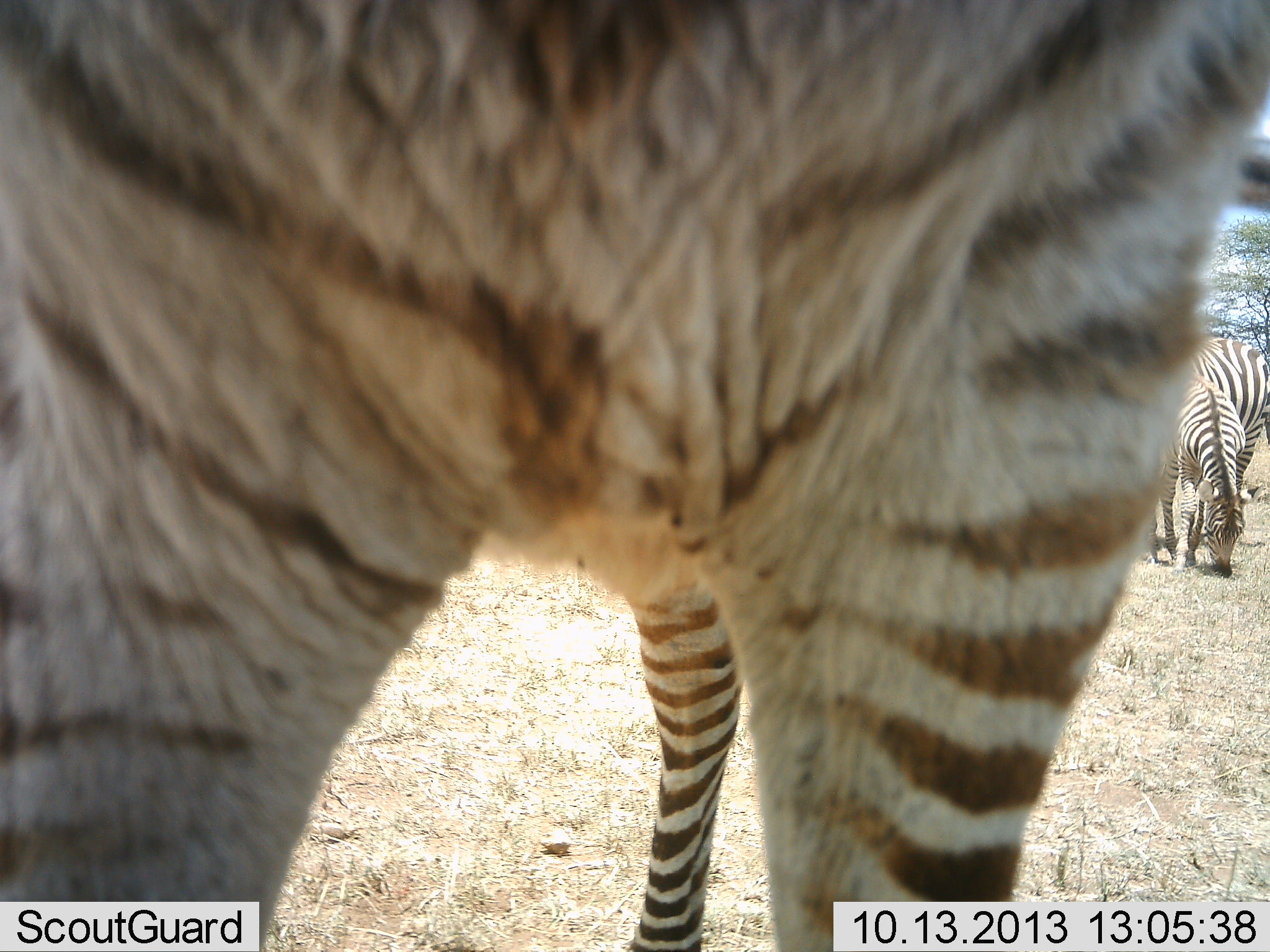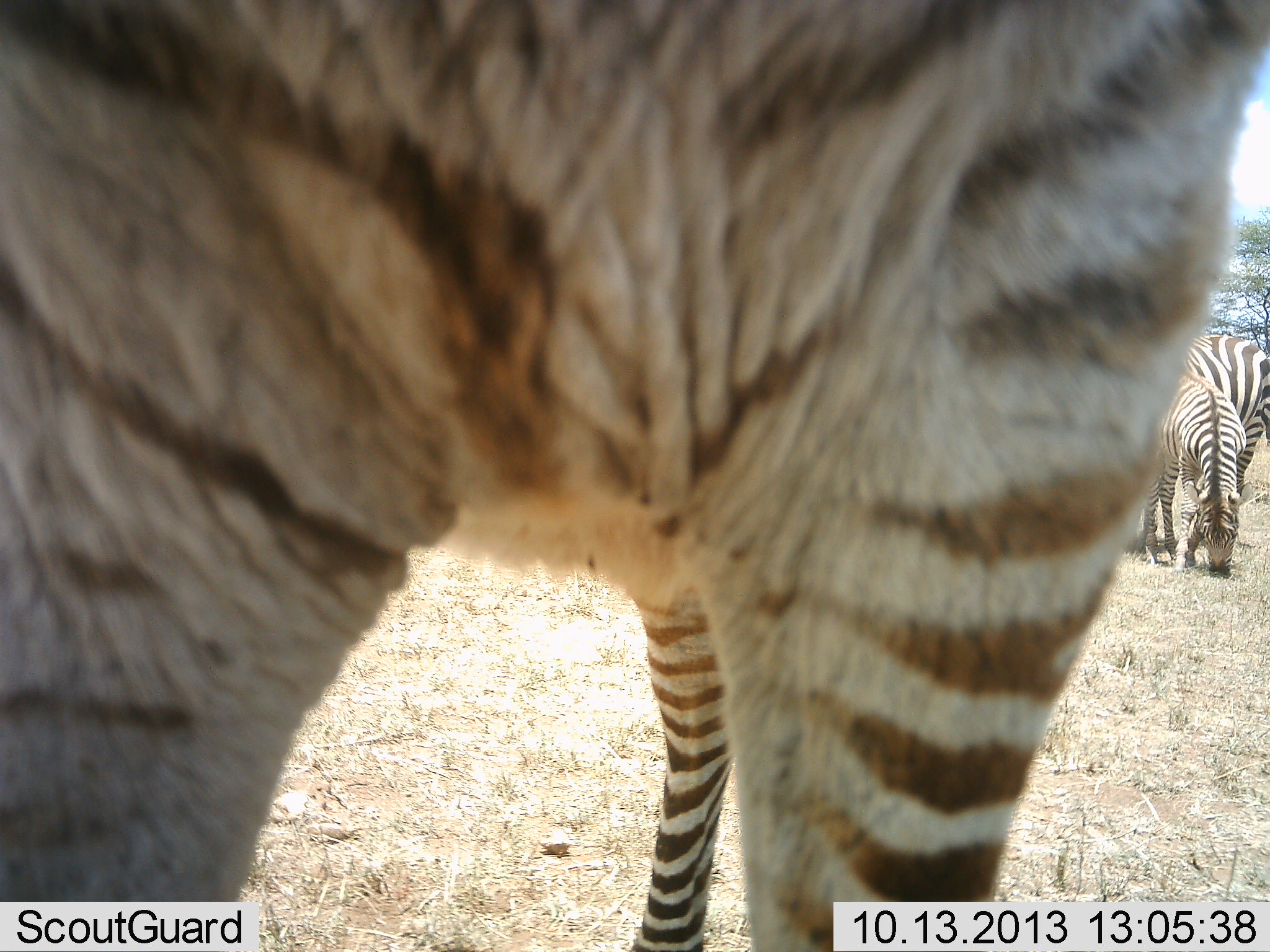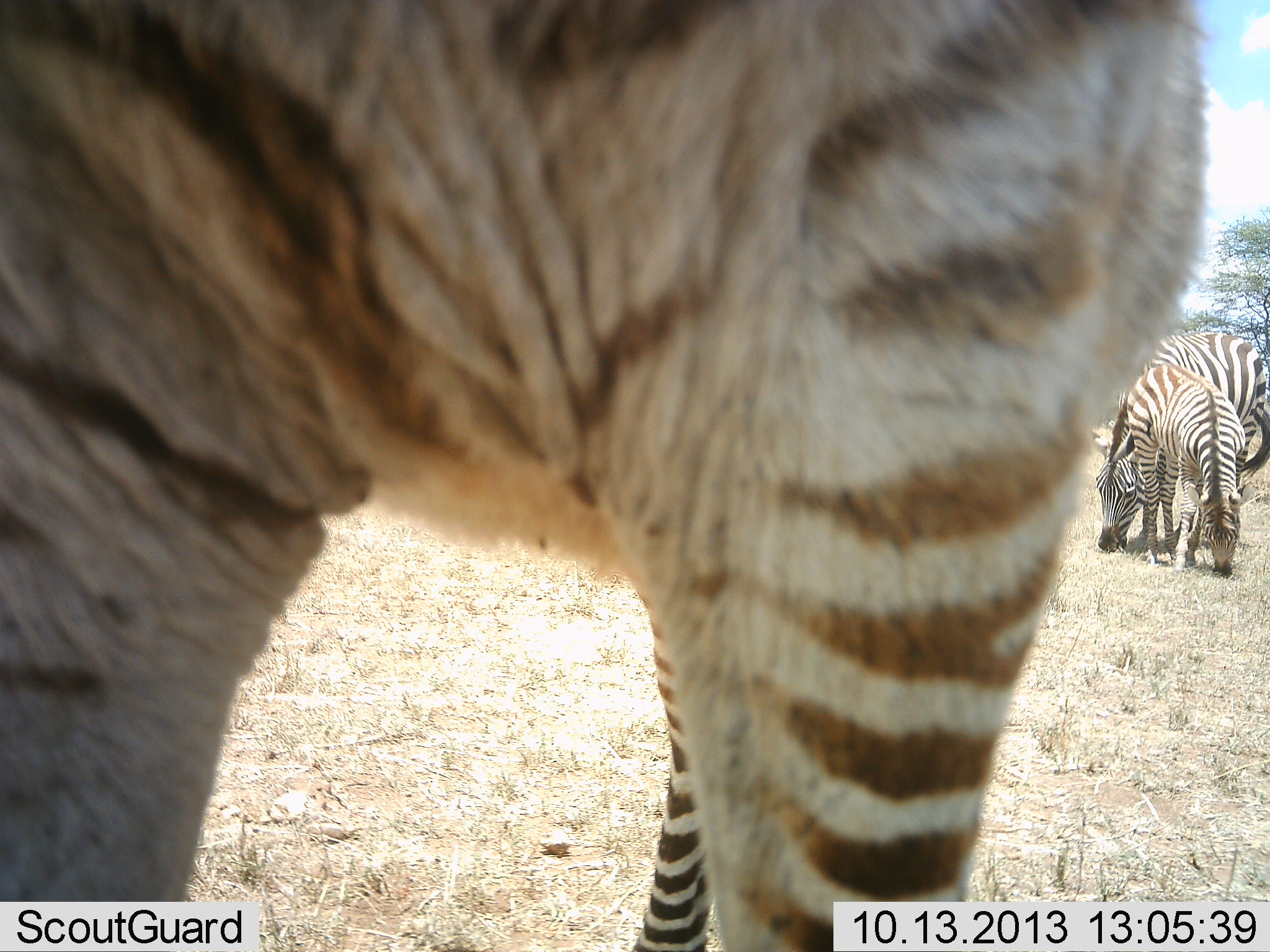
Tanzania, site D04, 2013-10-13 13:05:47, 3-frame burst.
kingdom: Animalia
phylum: Chordata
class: Mammalia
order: Perissodactyla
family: Equidae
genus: Equus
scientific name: Equus quagga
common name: plains zebra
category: zebra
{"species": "zebra (plains zebra) (Equus quagga)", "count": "3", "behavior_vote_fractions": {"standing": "50%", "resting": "0%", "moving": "0%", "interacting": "0%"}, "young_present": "20%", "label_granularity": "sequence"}